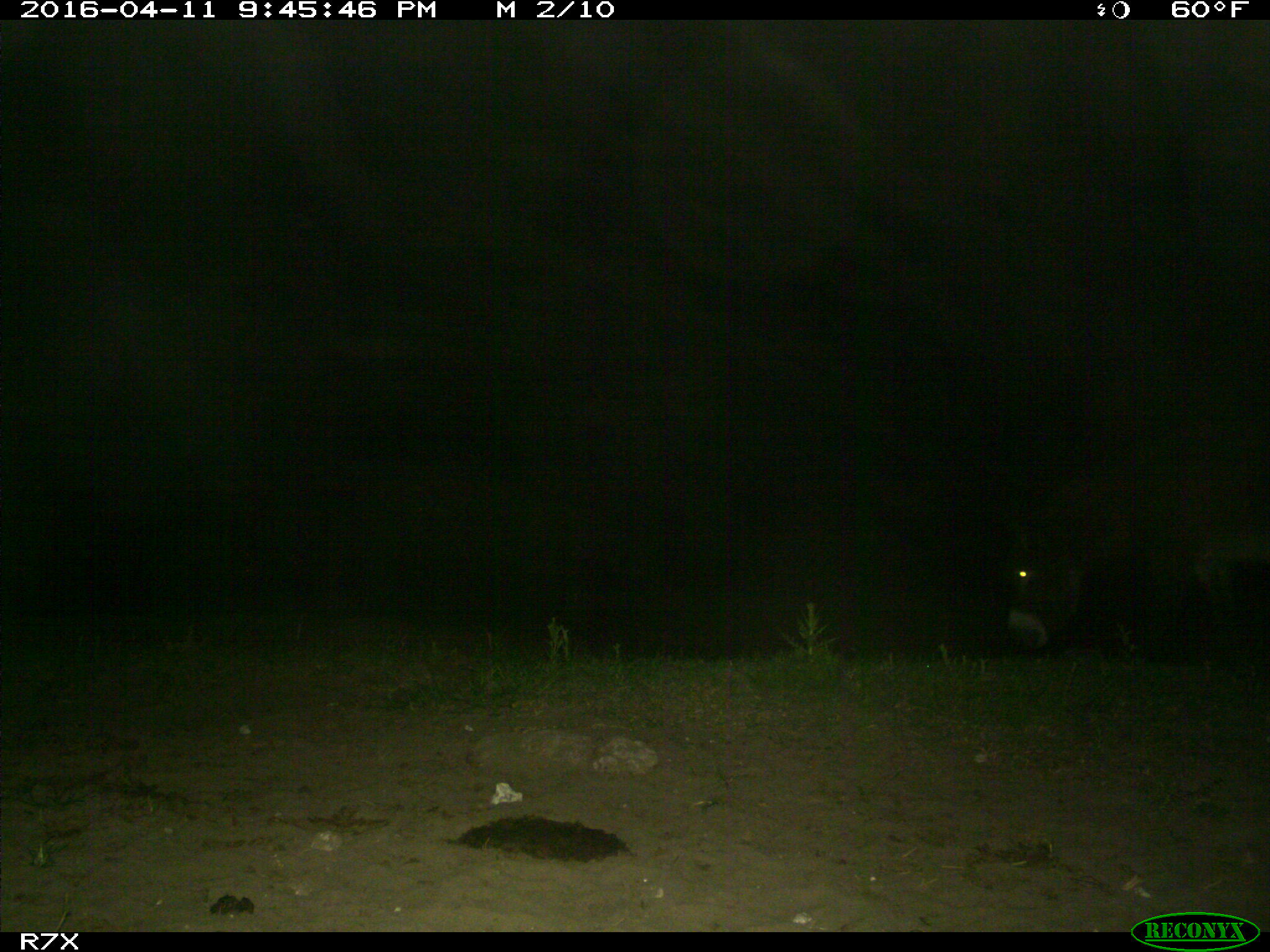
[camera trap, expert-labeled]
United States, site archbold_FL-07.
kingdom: Animalia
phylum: Chordata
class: Mammalia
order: Artiodactyla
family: Bovidae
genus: Bos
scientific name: Bos taurus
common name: domestic cow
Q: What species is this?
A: Bos taurus (domestic cow).